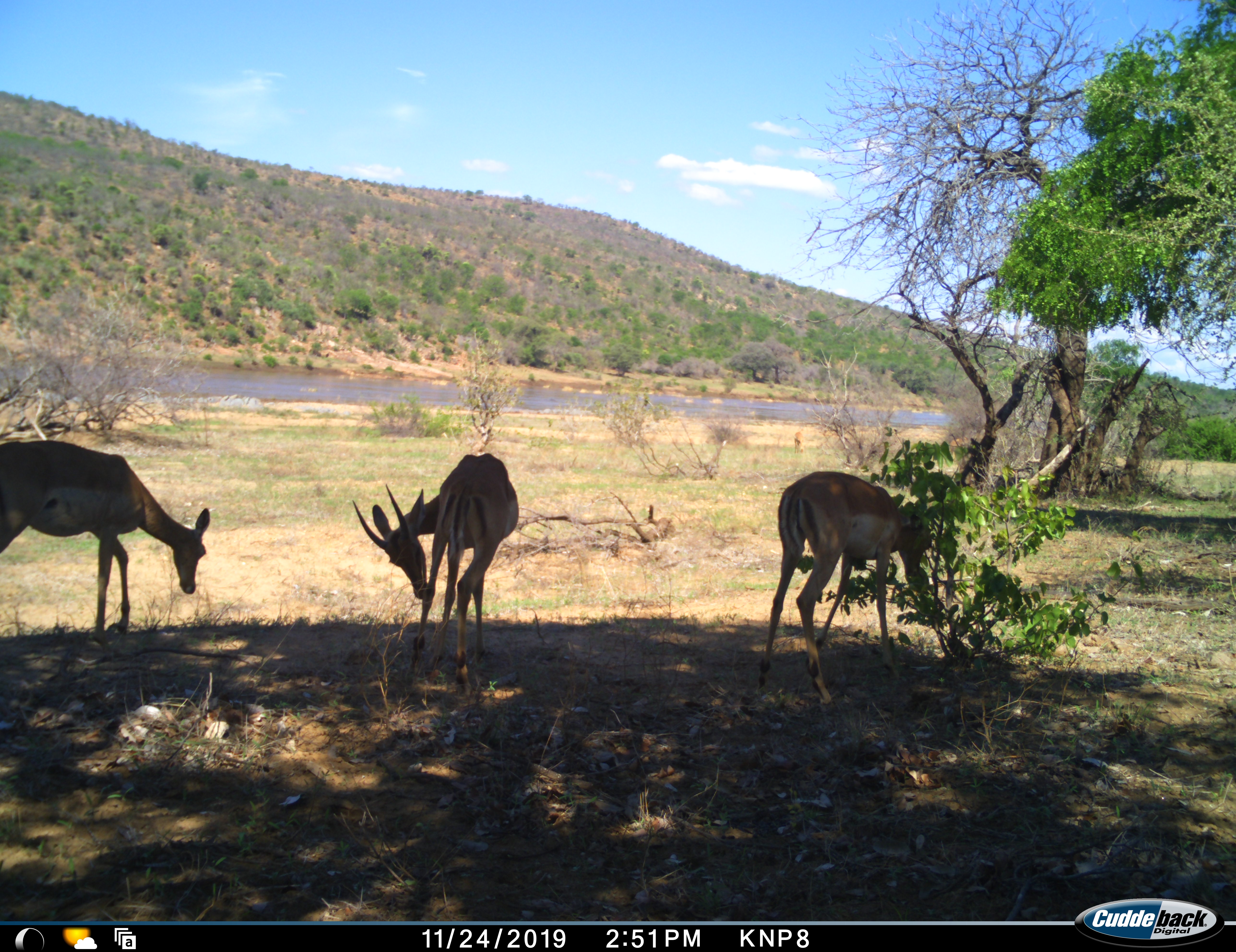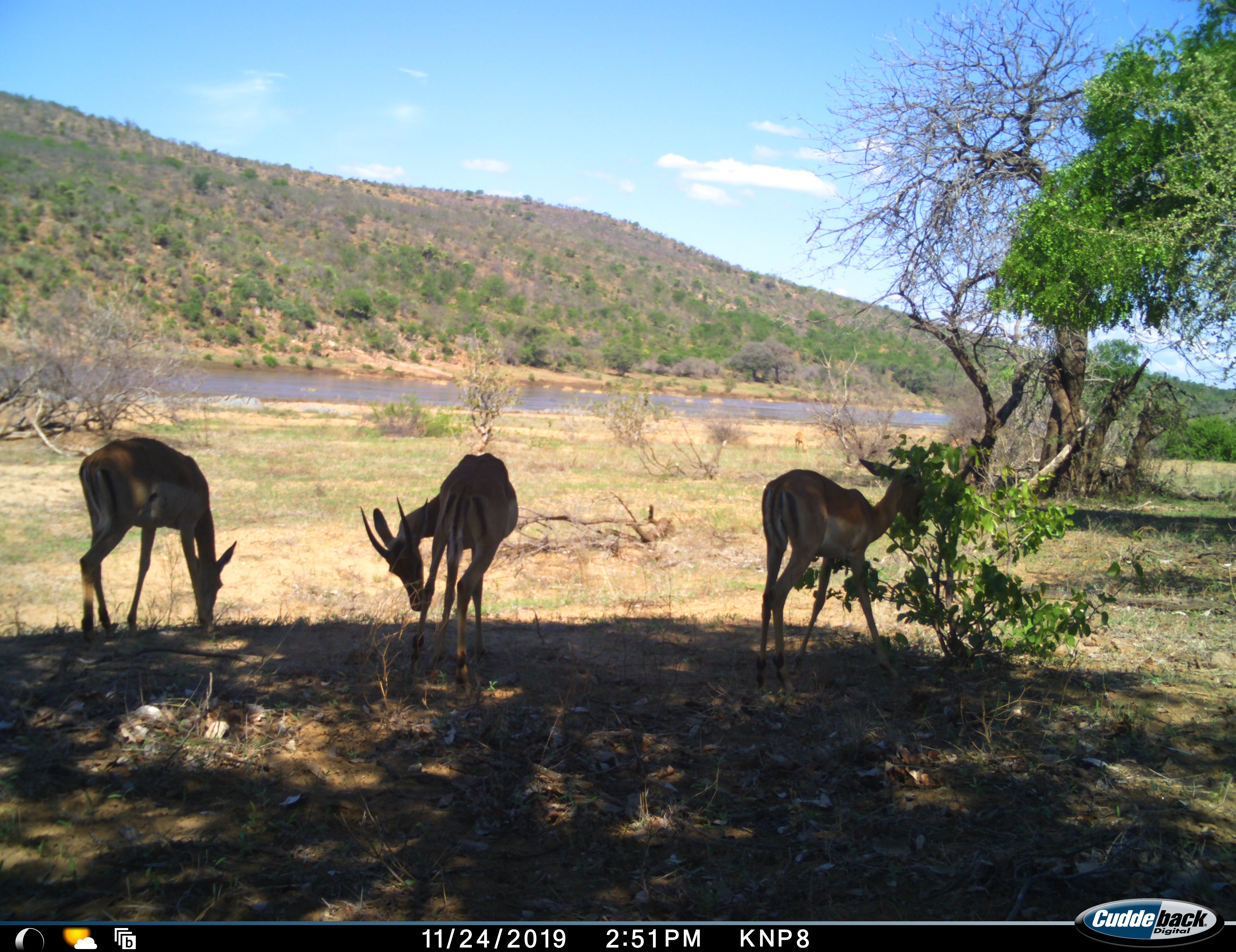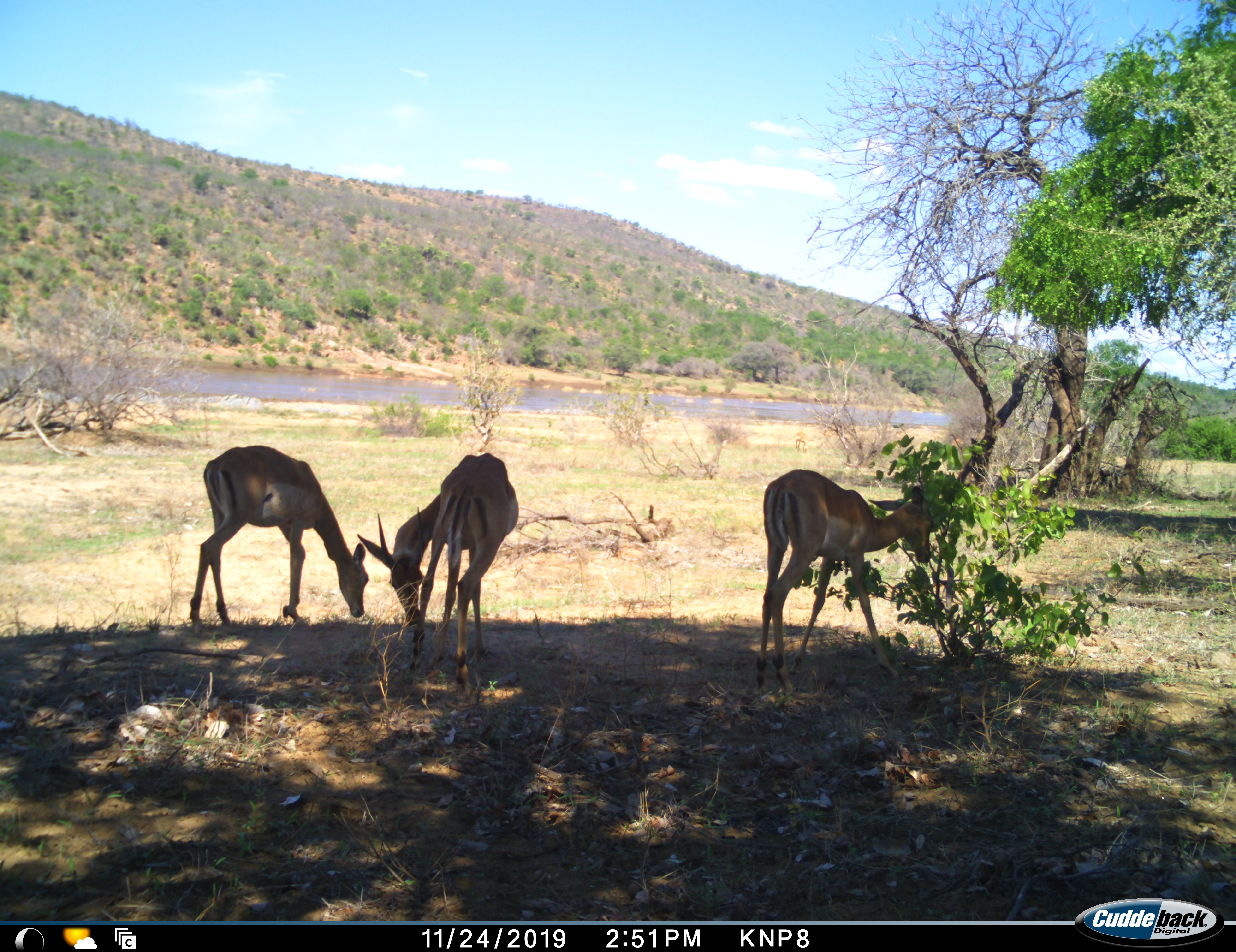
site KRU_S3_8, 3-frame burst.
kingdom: Animalia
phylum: Chordata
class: Mammalia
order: Artiodactyla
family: Bovidae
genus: Aepyceros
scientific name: Aepyceros melampus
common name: impala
Impala (Aepyceros melampus), count 3. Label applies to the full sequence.